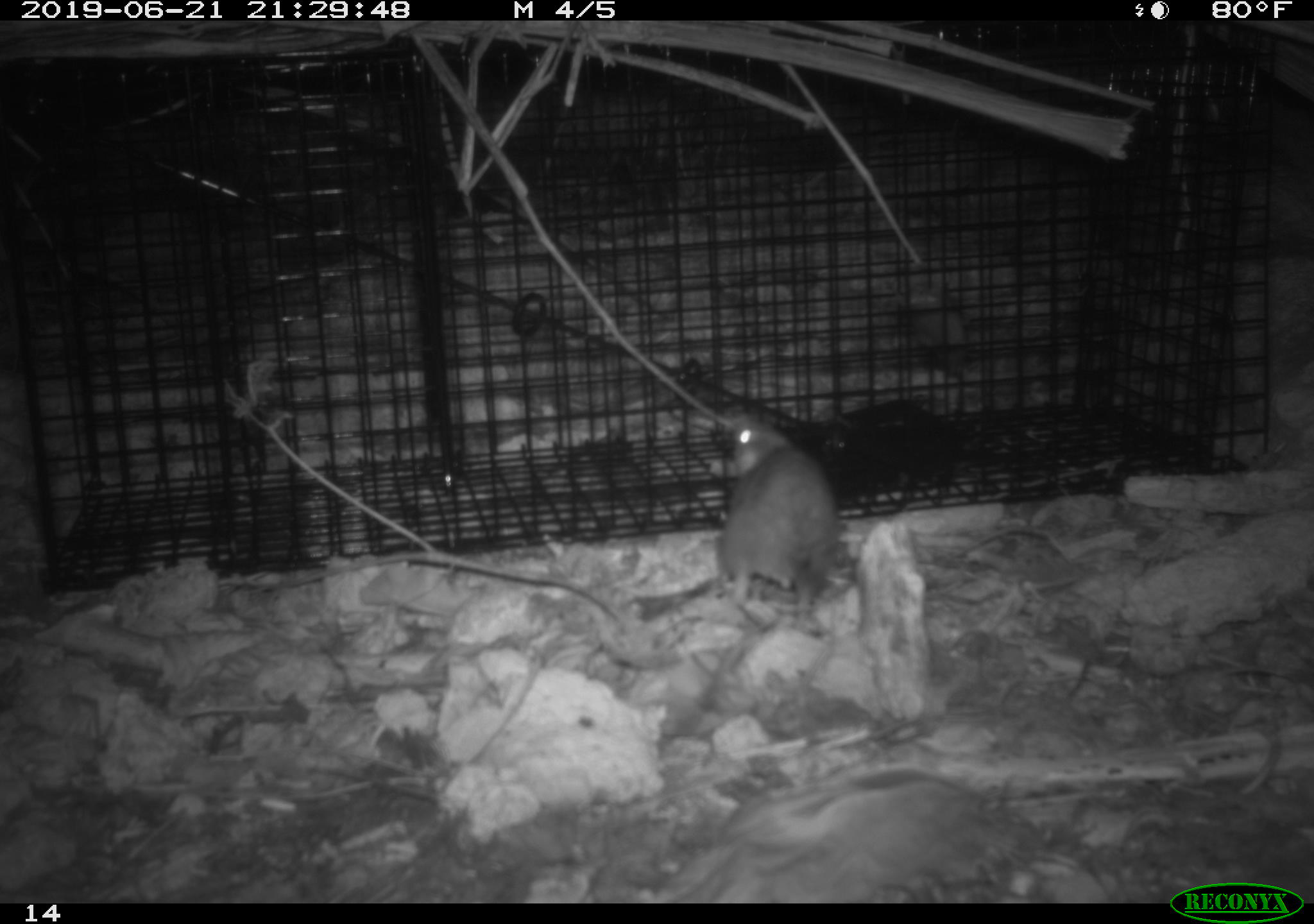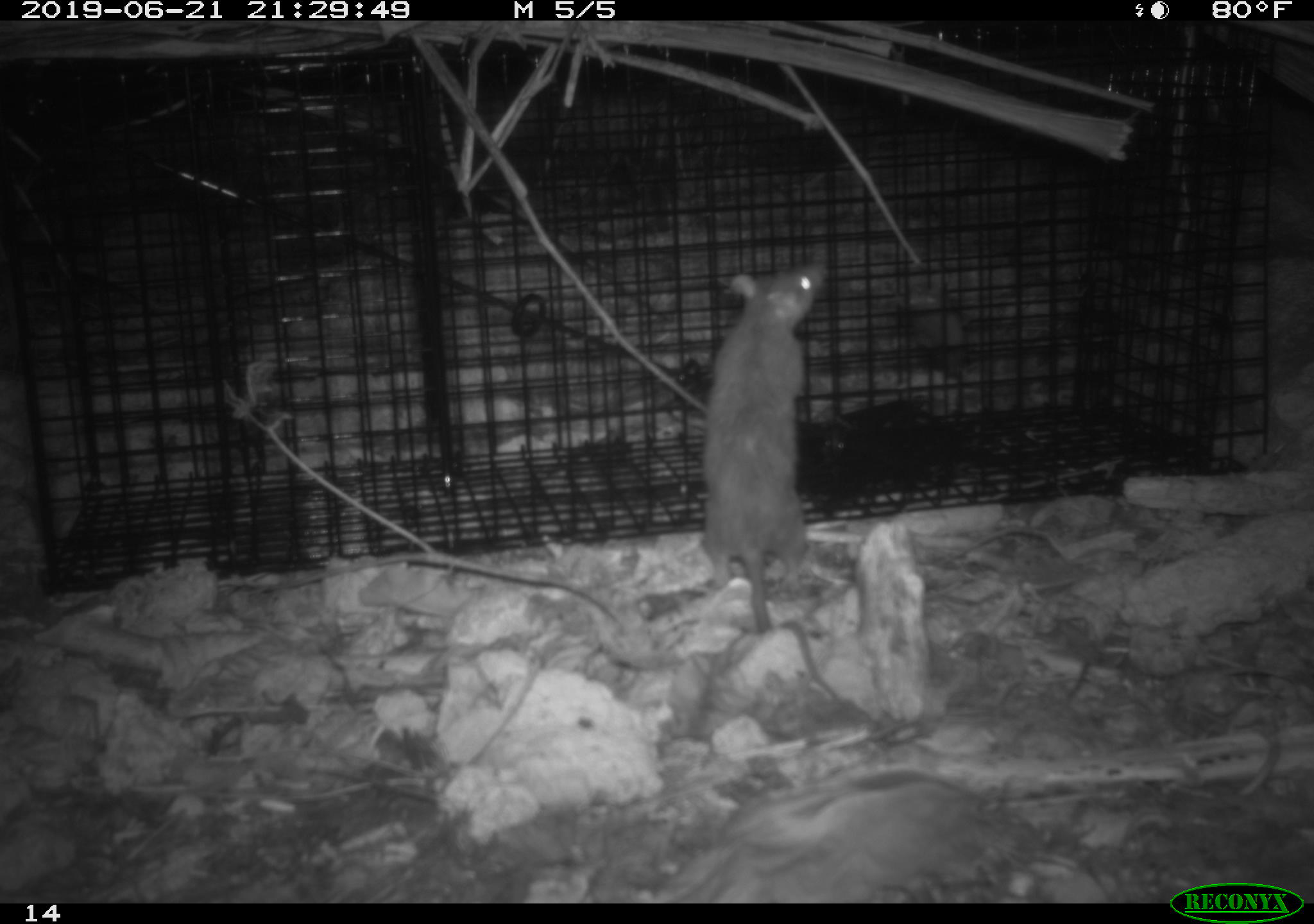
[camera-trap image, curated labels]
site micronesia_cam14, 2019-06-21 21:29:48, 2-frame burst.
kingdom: Animalia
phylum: Chordata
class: Mammalia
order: Rodentia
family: Muridae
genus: Rattus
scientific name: Rattus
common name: rat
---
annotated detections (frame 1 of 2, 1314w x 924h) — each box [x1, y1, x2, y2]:
rat: [654, 406, 840, 618]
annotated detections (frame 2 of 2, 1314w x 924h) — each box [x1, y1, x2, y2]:
rat: [697, 260, 855, 714]